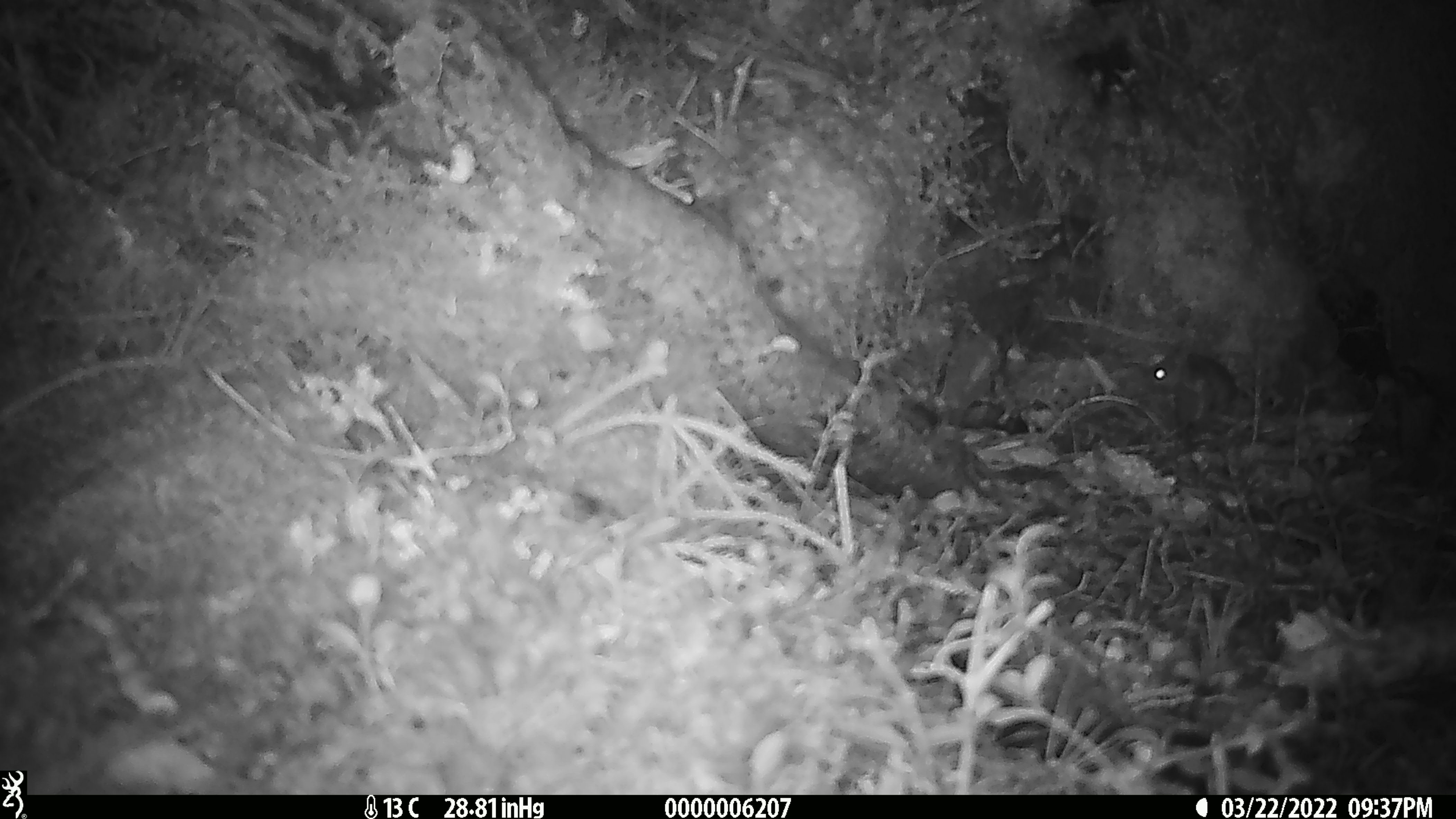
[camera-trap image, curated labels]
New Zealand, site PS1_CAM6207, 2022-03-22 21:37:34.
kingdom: Animalia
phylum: Chordata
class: Mammalia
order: Rodentia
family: Muridae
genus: Mus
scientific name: Mus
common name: mouse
Mouse (Mus).